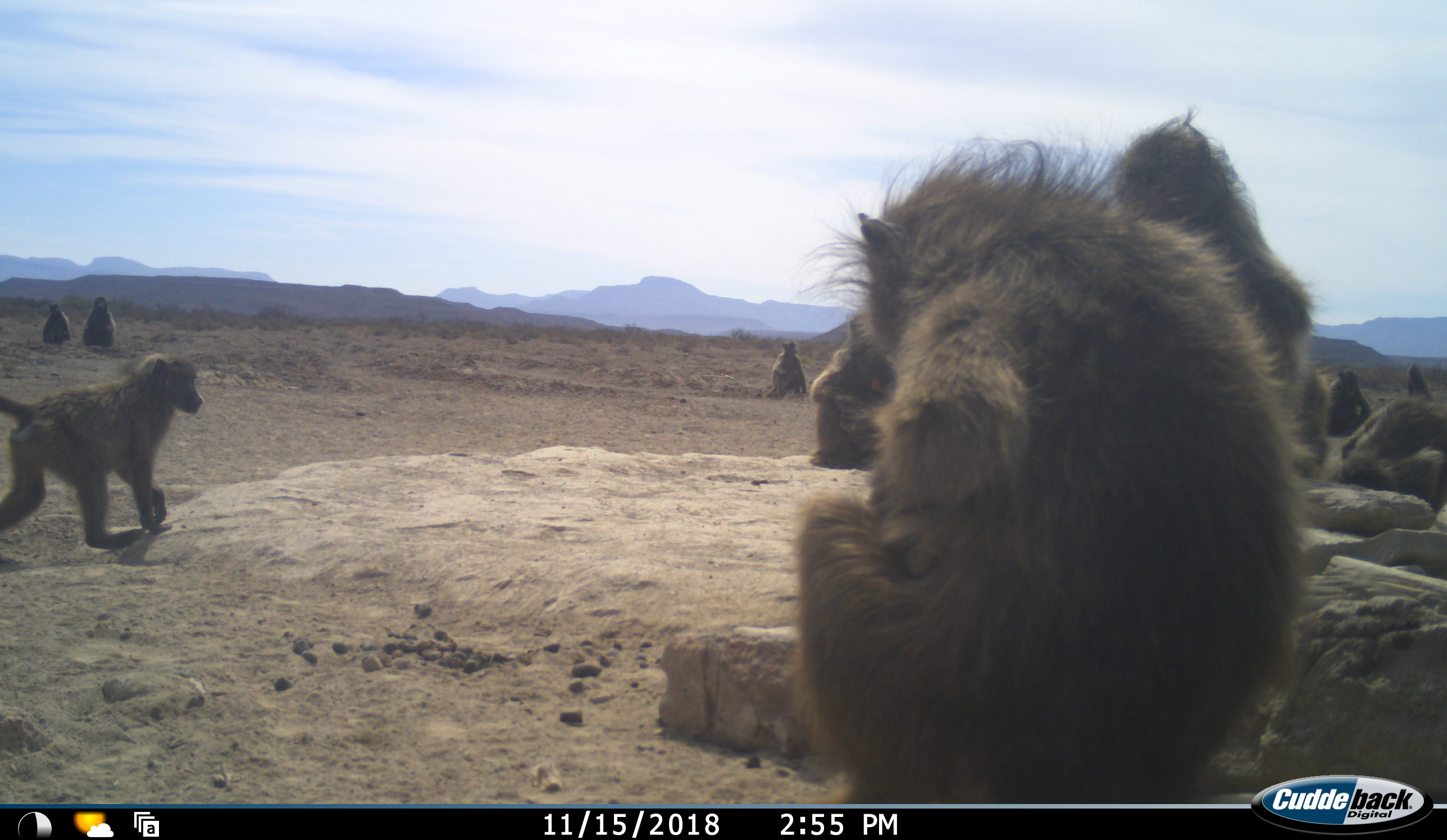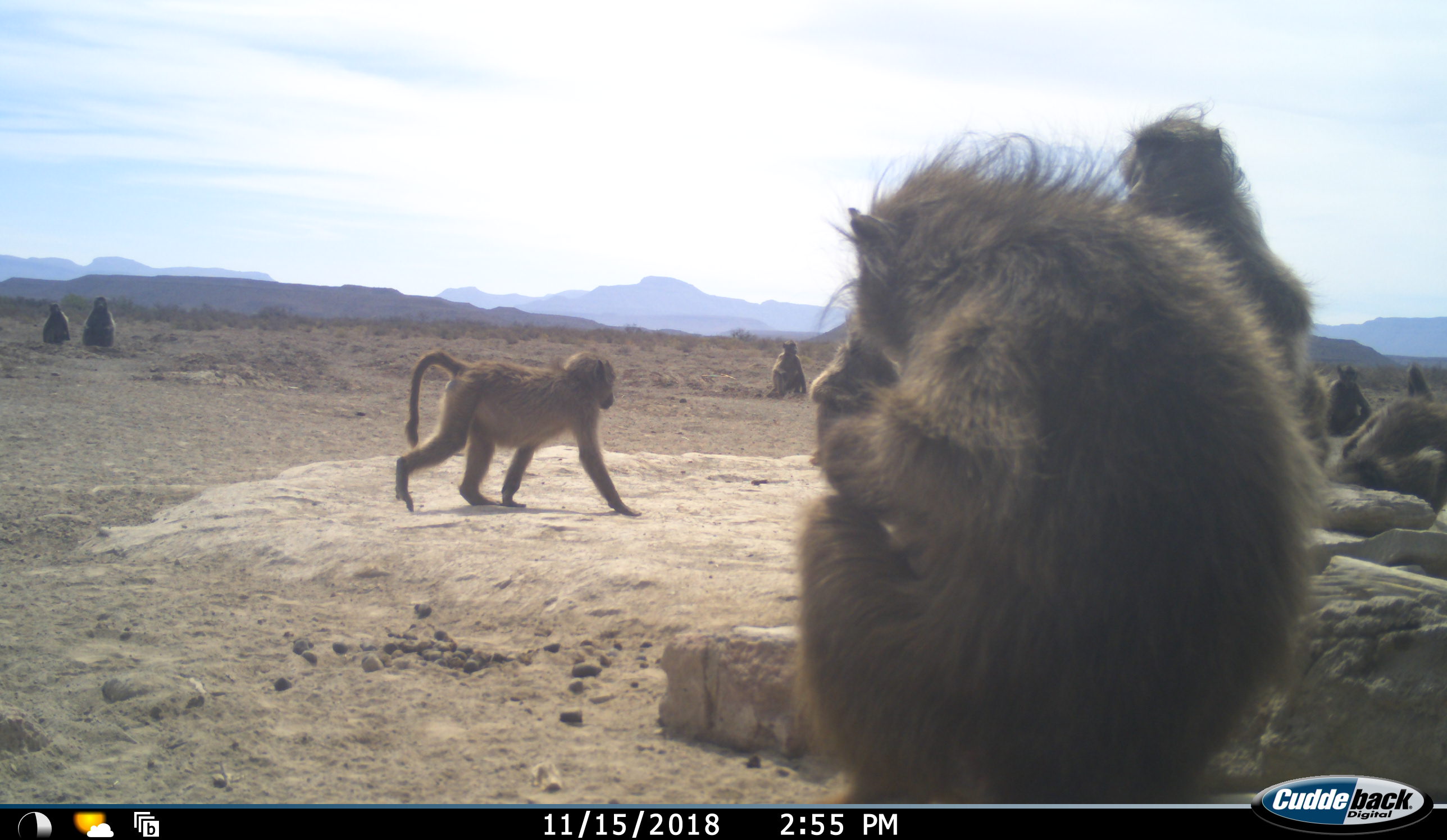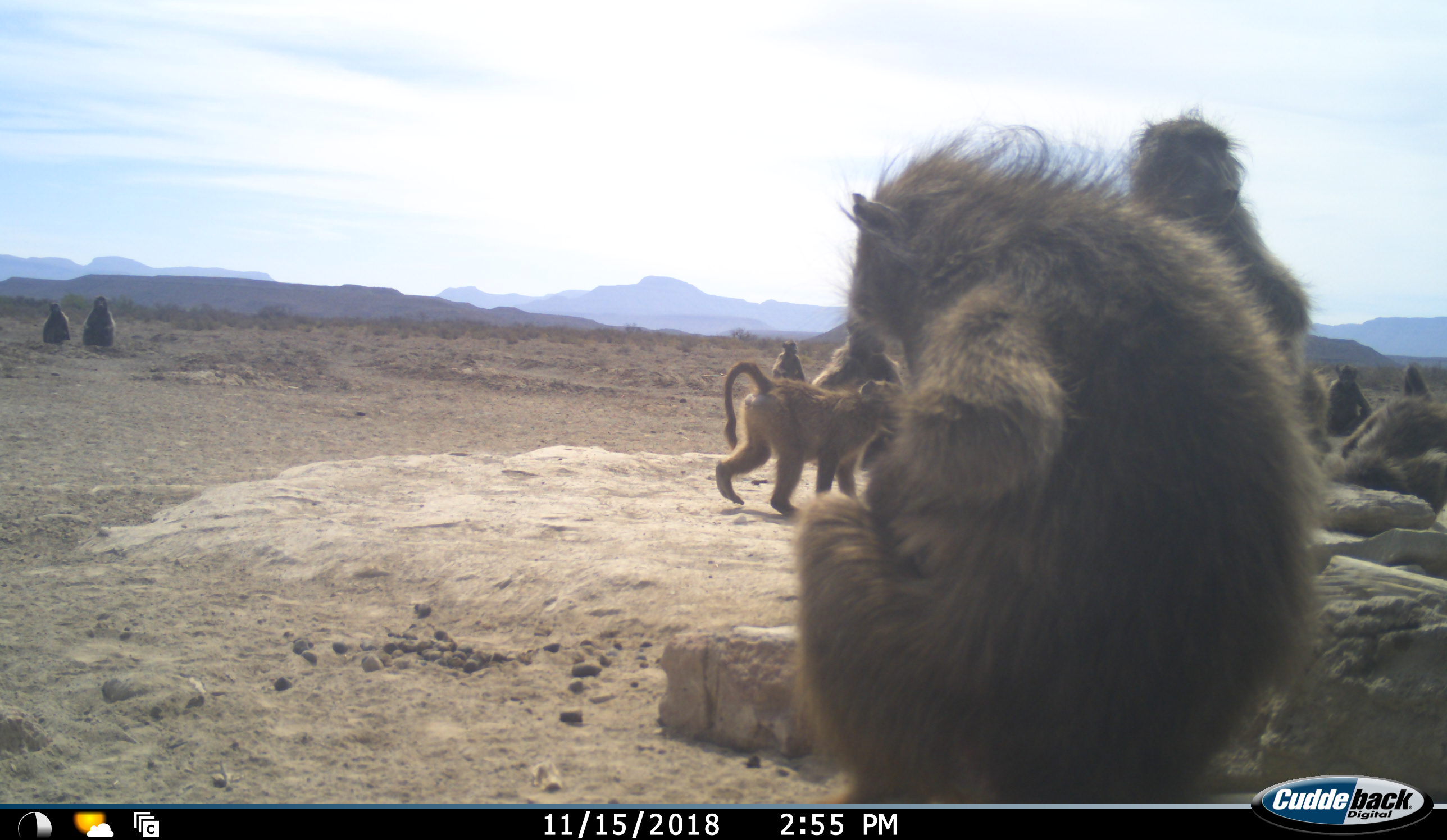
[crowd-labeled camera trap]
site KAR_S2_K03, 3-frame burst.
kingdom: Animalia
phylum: Chordata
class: Mammalia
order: Primates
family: Cercopithecidae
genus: Papio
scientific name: Papio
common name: baboon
Baboon (Papio), count 10. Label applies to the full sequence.